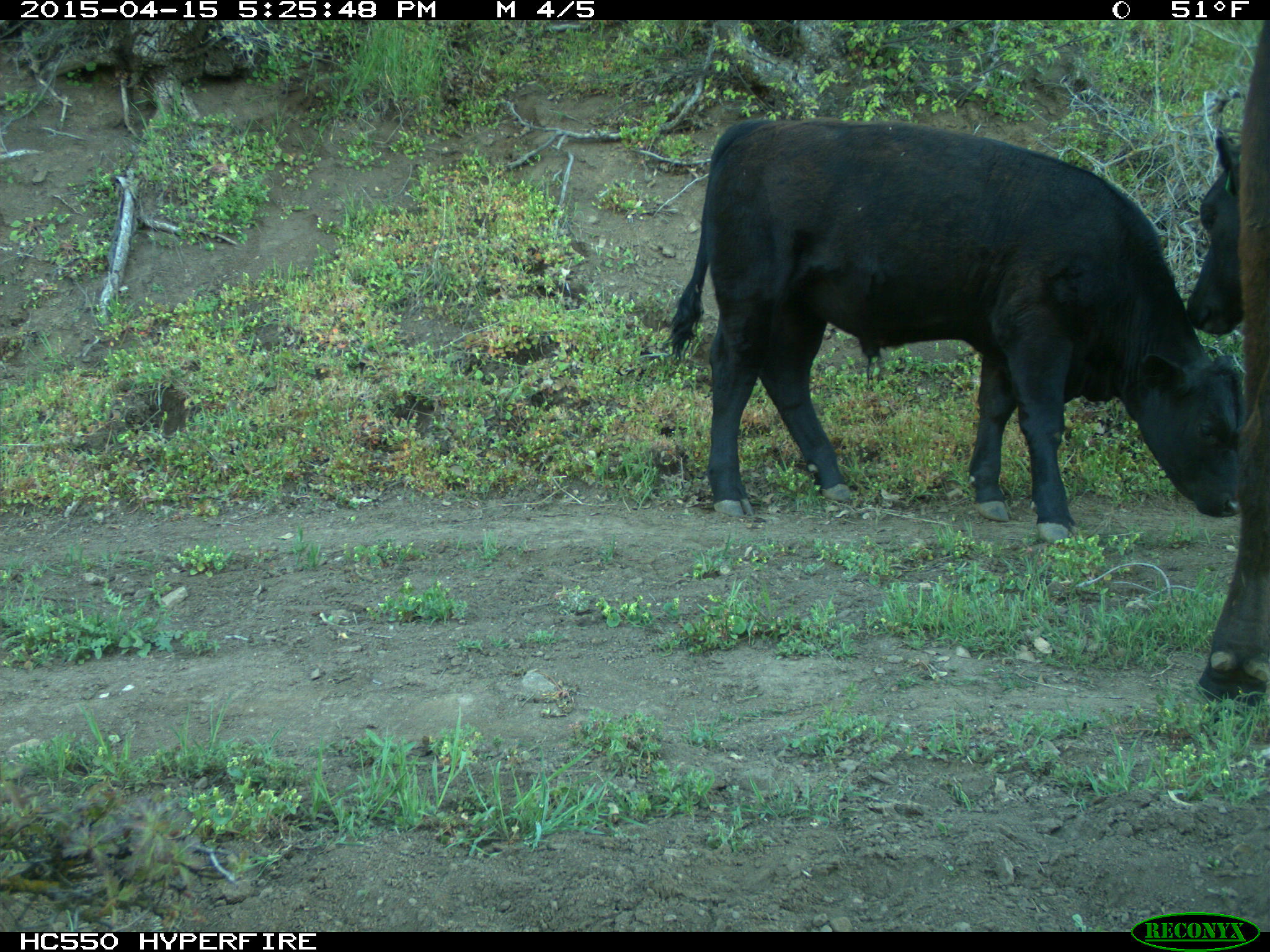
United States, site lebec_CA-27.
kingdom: Animalia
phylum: Chordata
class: Mammalia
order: Artiodactyla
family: Bovidae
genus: Bos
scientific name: Bos taurus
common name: domestic cow